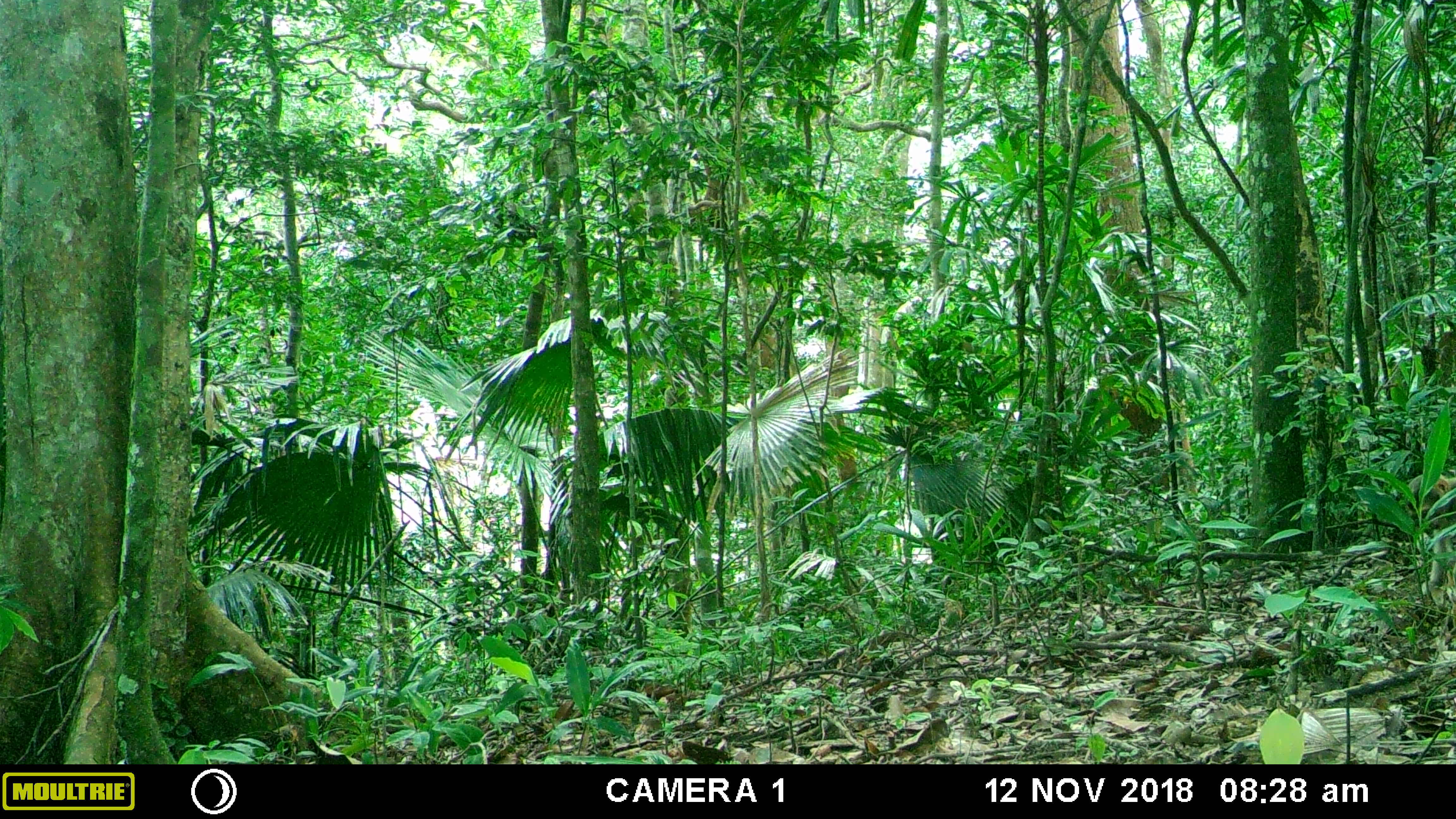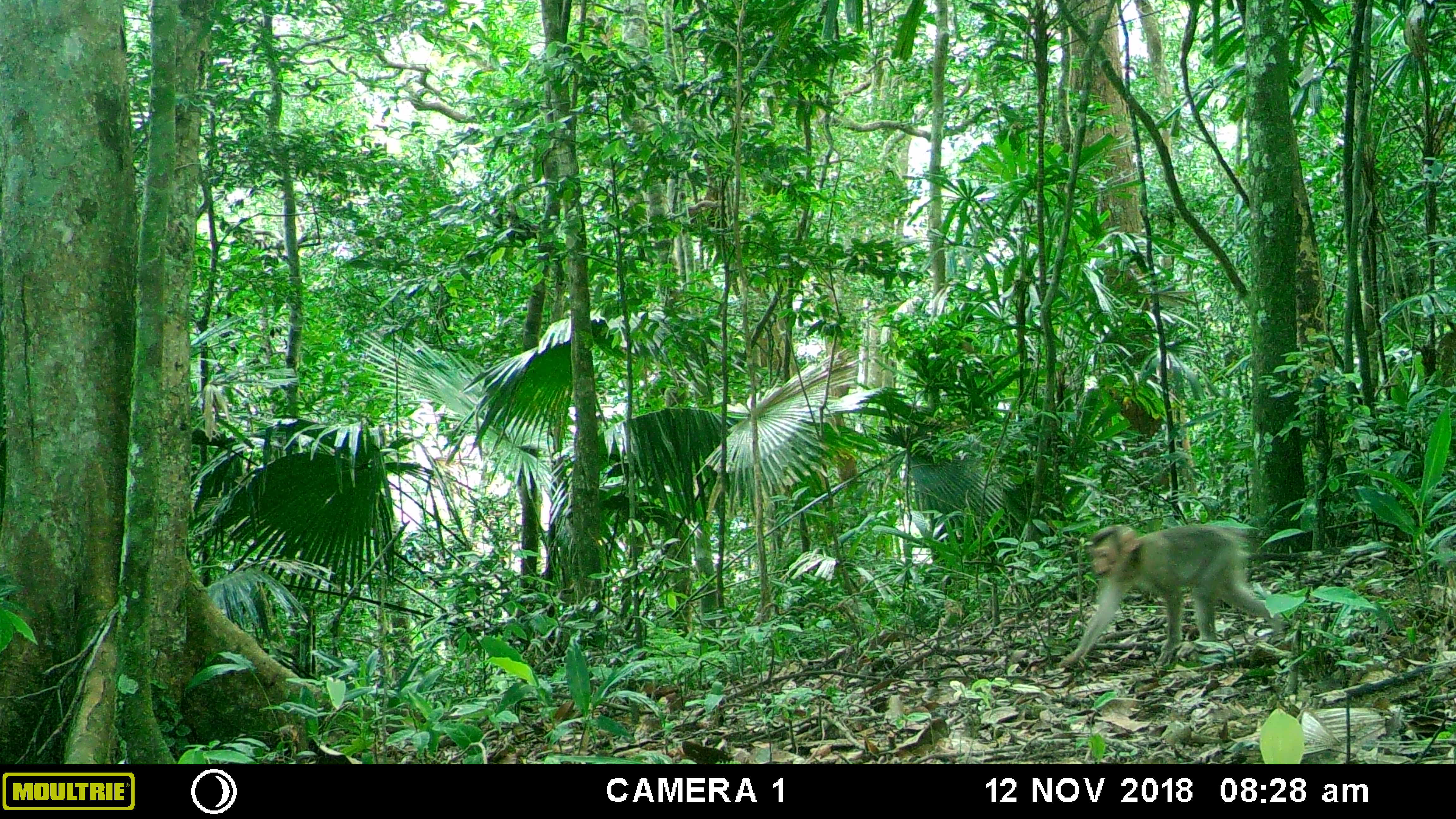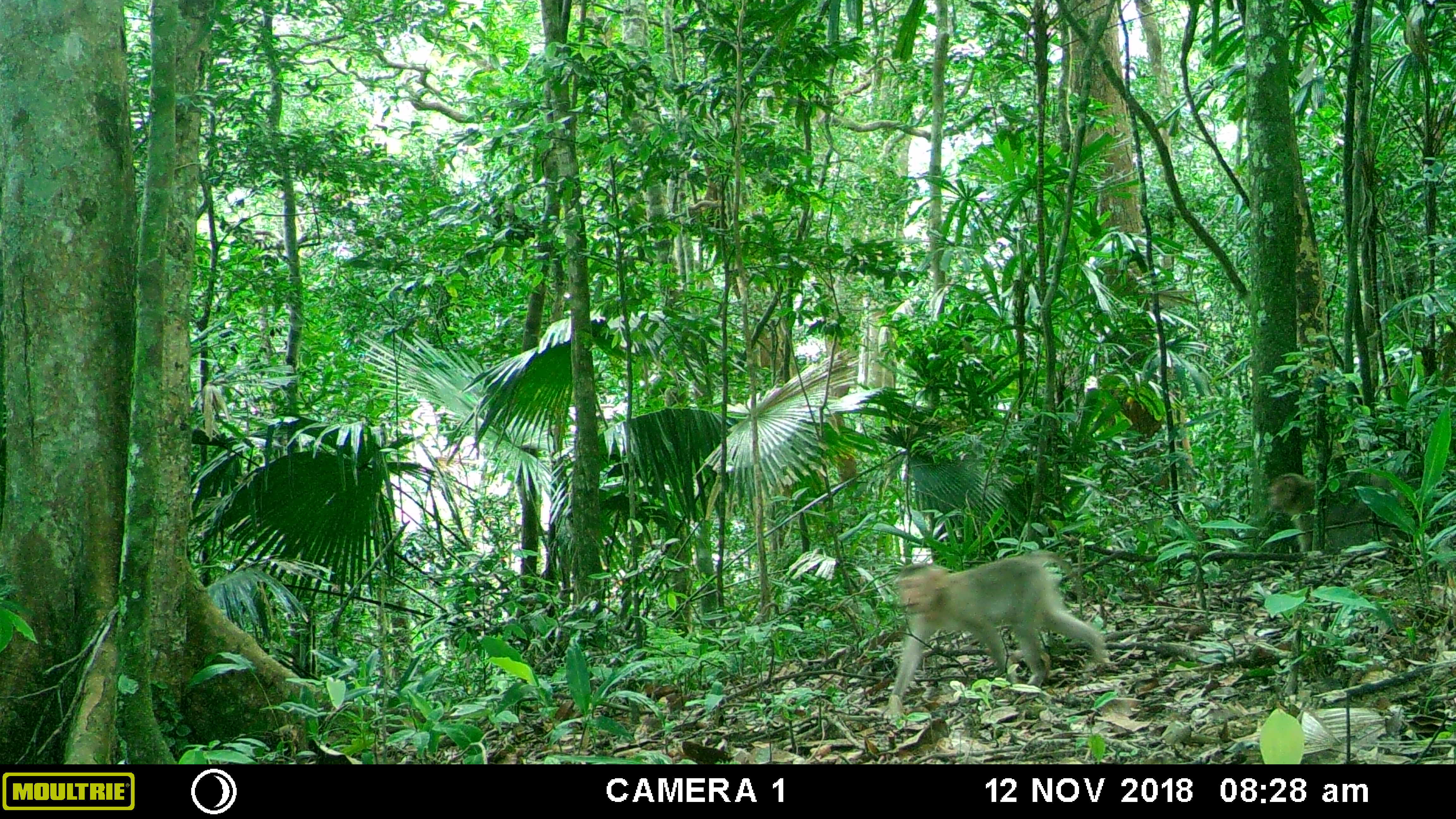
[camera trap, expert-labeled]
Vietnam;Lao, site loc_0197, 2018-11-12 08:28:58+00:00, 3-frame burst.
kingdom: Animalia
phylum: Chordata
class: Mammalia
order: Primates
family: Cercopithecidae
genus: Macaca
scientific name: Macaca nemestrina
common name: pig-tailed macaque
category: pig tailed macaque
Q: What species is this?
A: Pig tailed macaque (pig-tailed macaque) (Macaca nemestrina).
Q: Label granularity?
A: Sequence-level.